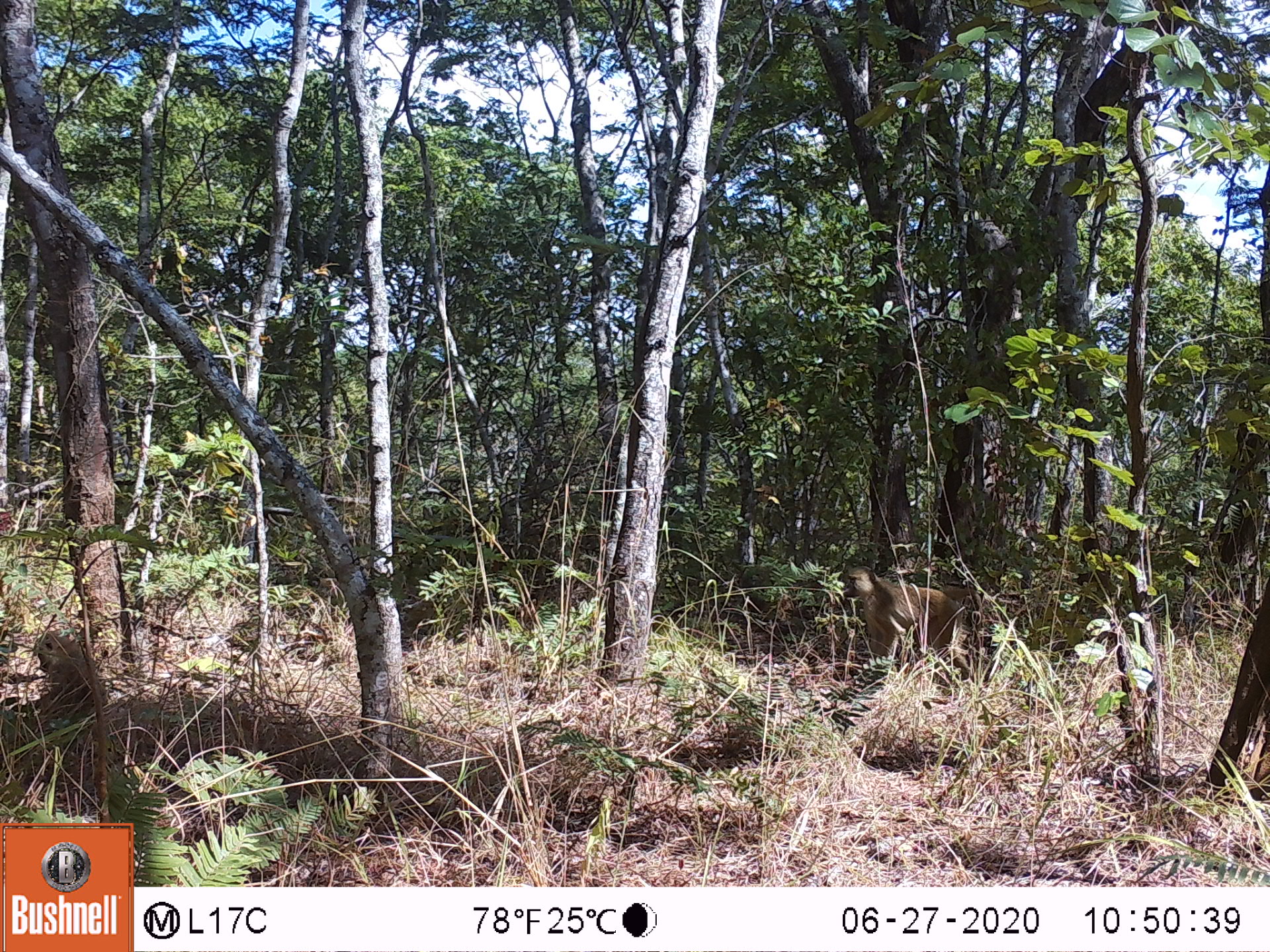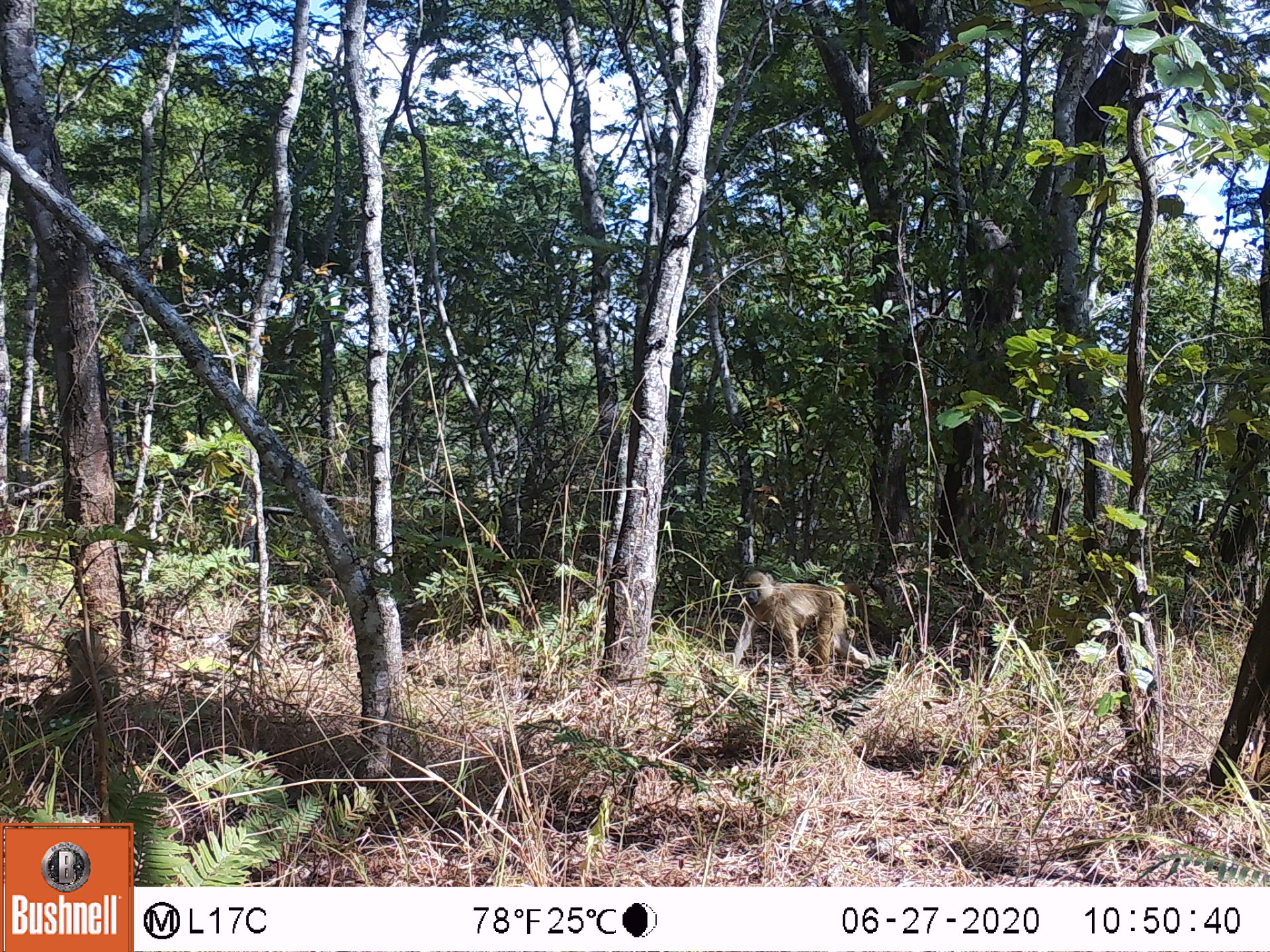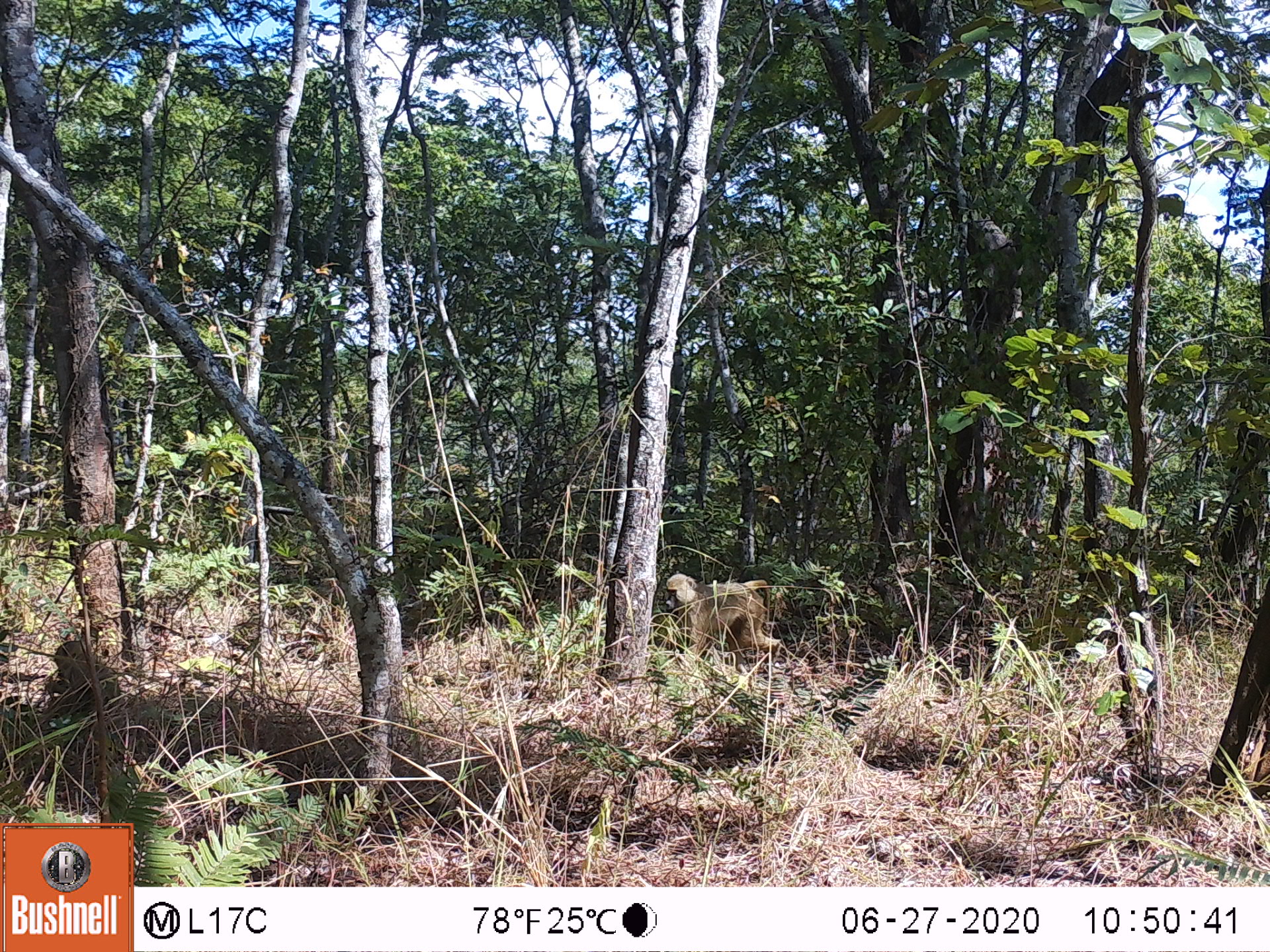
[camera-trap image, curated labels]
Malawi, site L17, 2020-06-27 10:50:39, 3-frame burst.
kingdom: Animalia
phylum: Chordata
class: Mammalia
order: Primates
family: Cercopithecidae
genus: Papio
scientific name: Papio cynocephalus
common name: yellow baboon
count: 2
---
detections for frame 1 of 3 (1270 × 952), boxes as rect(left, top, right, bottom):
yellow baboon: rect(835, 558, 985, 683); rect(13, 631, 110, 732)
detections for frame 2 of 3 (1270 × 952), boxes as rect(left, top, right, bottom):
yellow baboon: rect(728, 570, 921, 681); rect(29, 624, 123, 734)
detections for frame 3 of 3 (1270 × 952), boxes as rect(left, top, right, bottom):
yellow baboon: rect(649, 567, 786, 671); rect(35, 634, 123, 715)